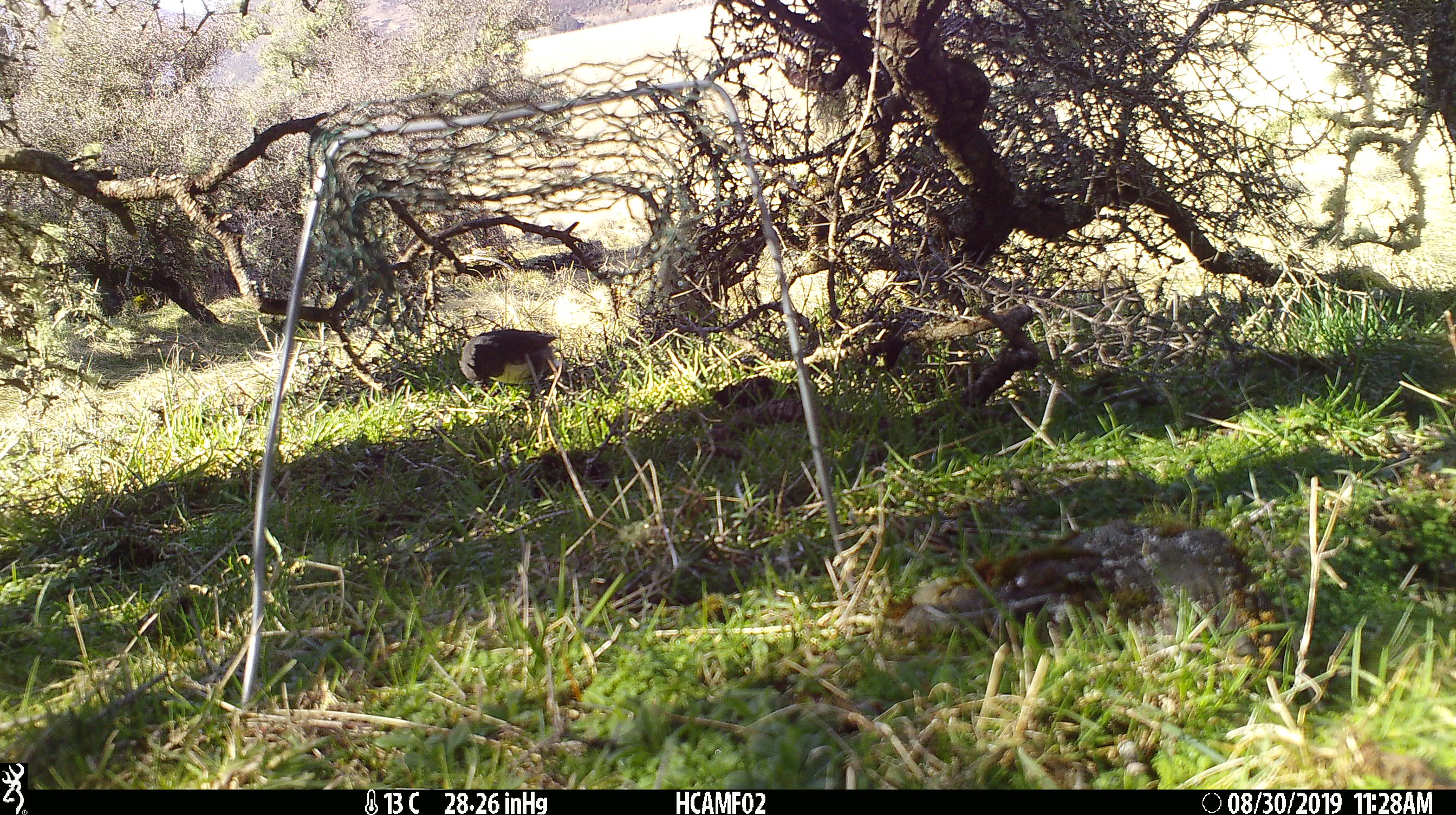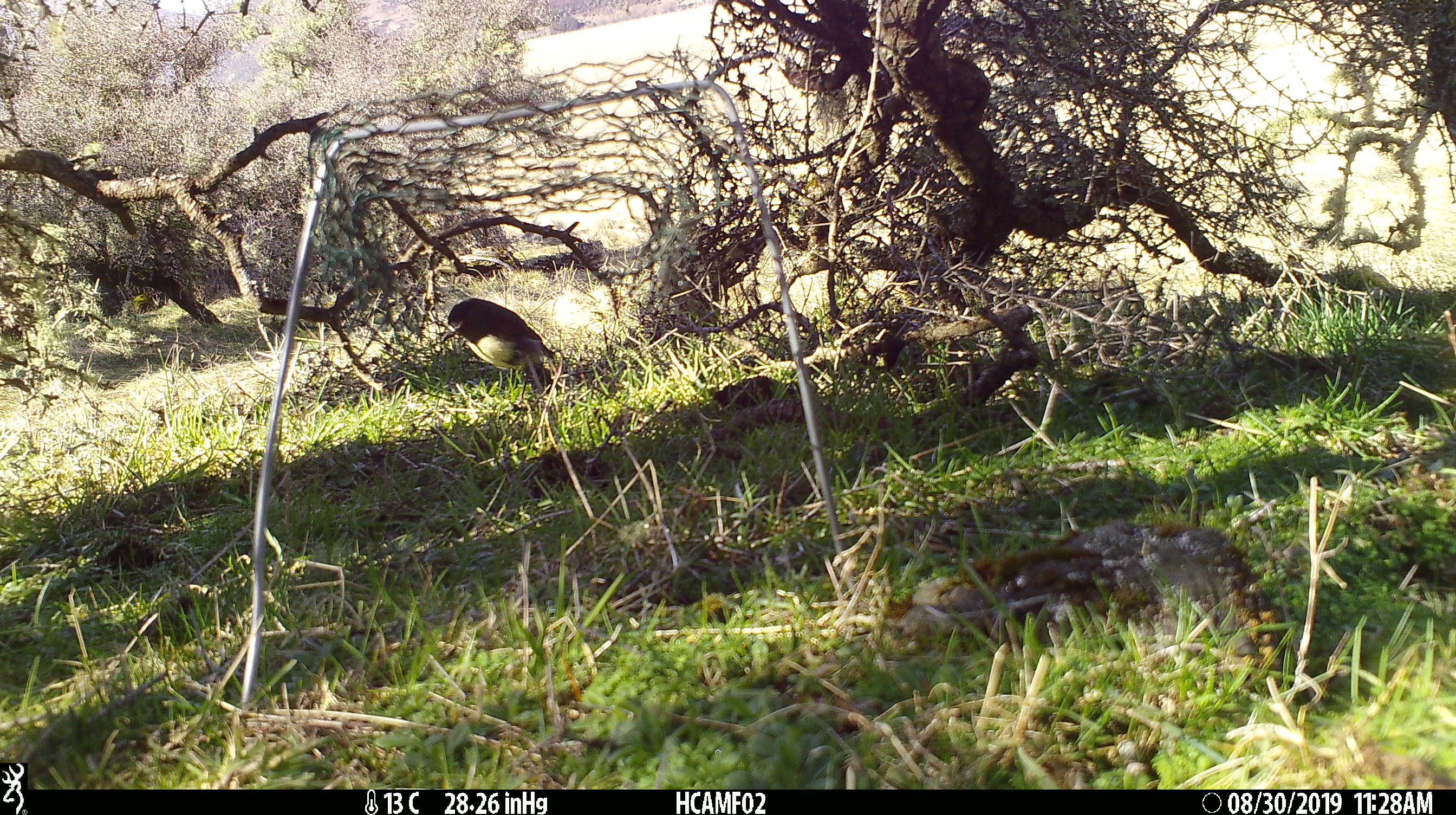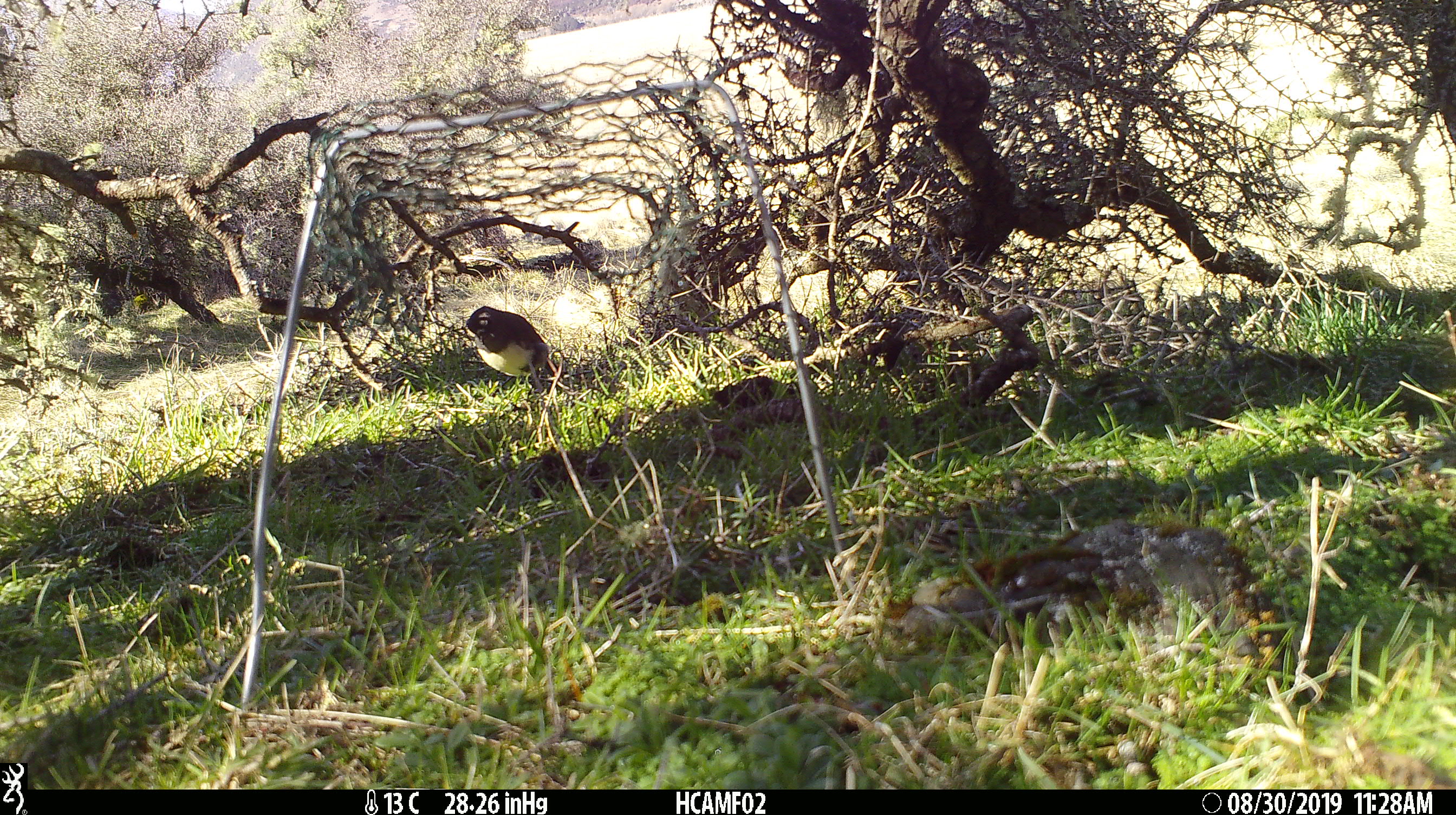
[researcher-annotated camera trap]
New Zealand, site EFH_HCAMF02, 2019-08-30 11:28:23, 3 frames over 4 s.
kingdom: Animalia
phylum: Chordata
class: Aves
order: Passeriformes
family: Petroicidae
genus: Petroica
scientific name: Petroica australis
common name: new zealand robin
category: robin